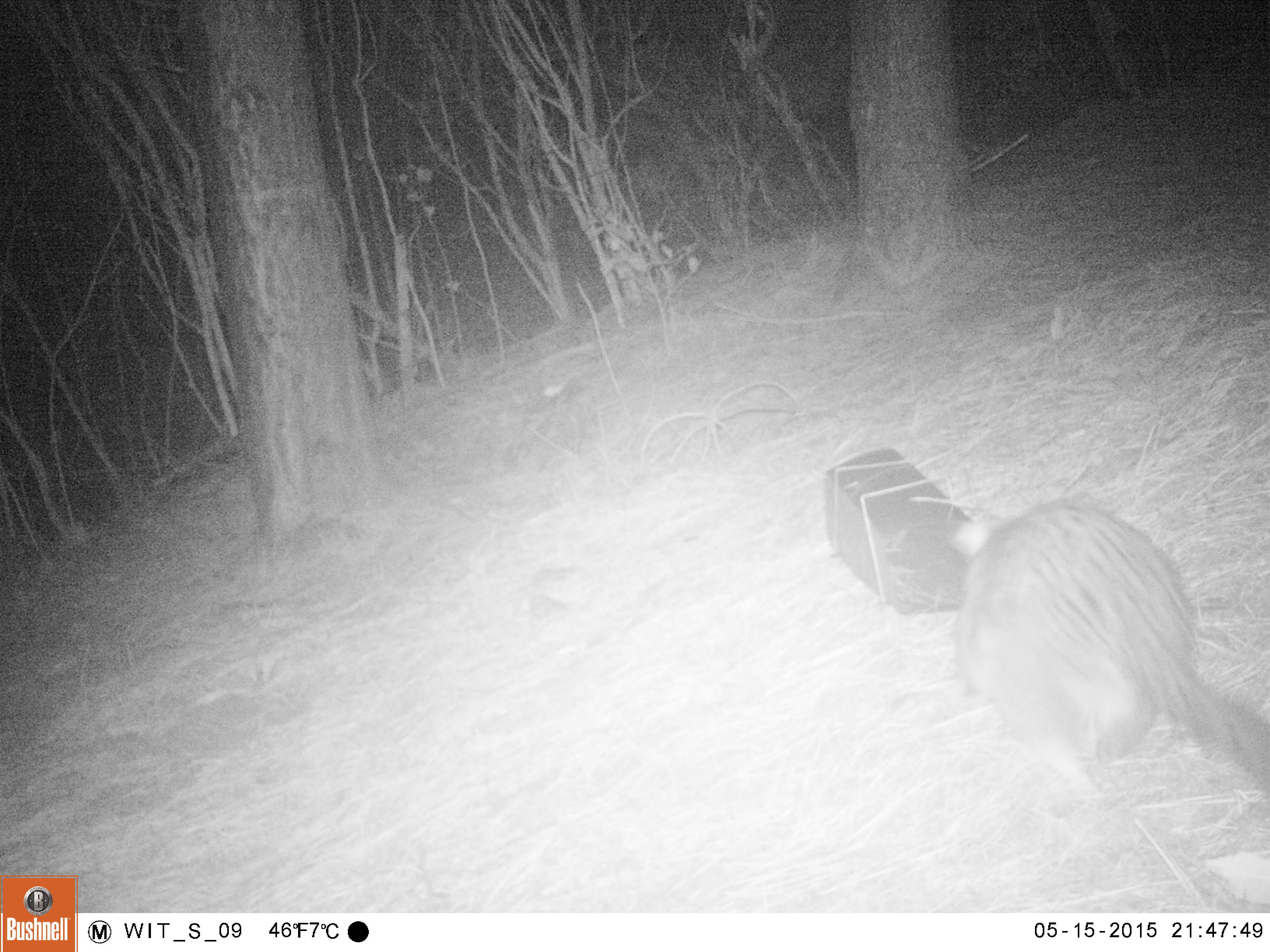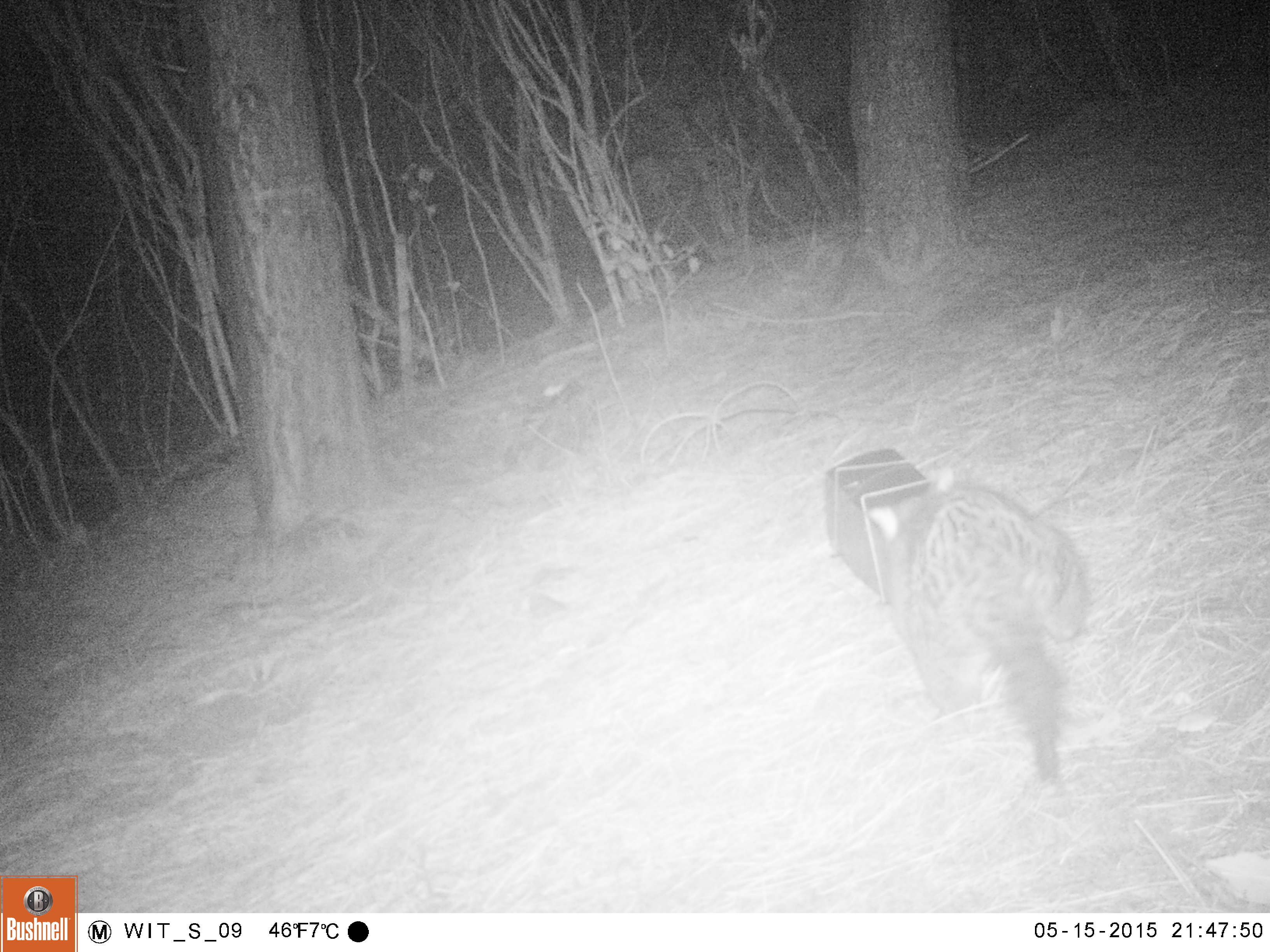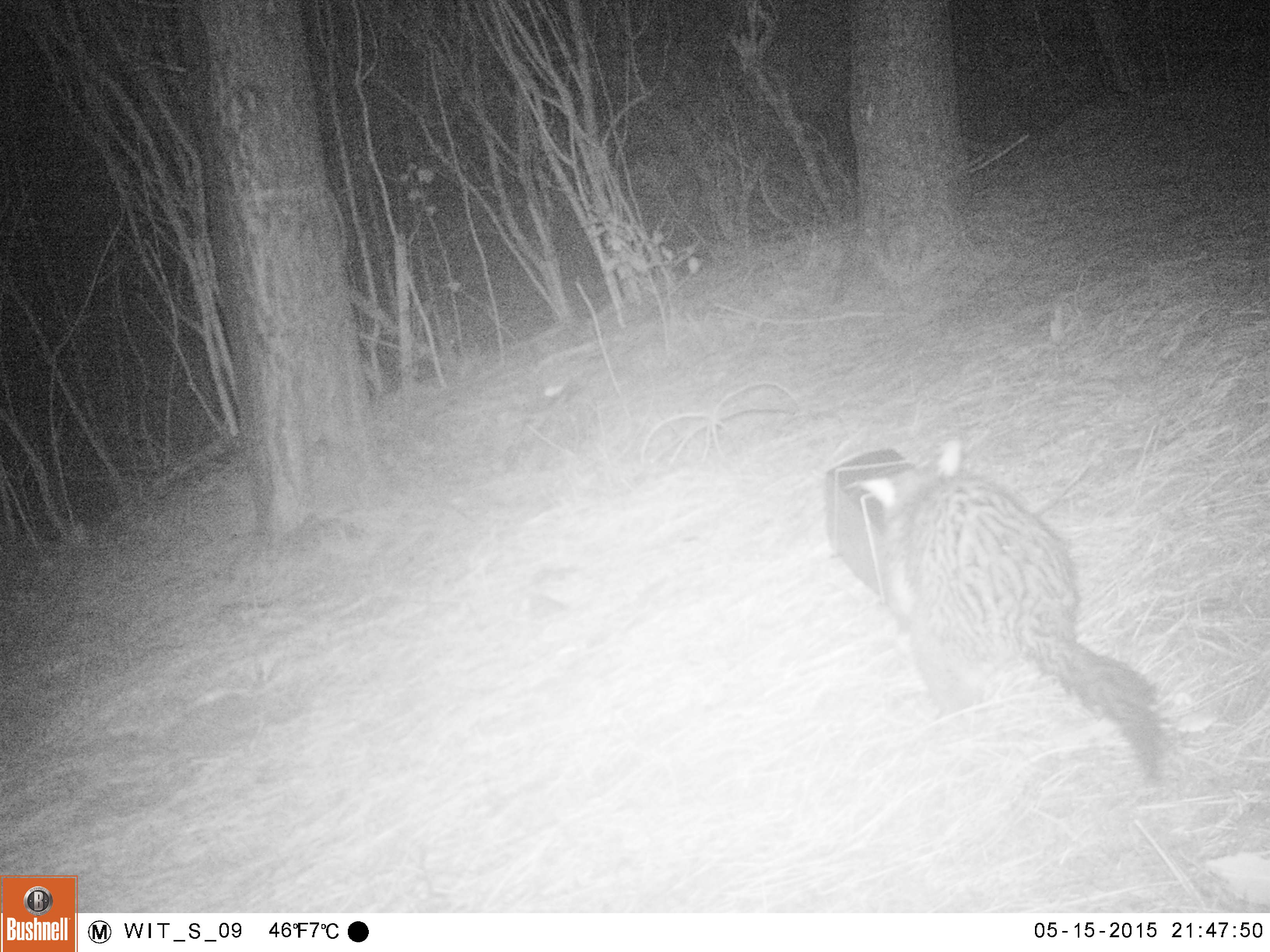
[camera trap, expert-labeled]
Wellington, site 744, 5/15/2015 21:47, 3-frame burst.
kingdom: Animalia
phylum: Chordata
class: Mammalia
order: Didelphimorphia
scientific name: Didelphimorphia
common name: possum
Possum (Didelphimorphia).